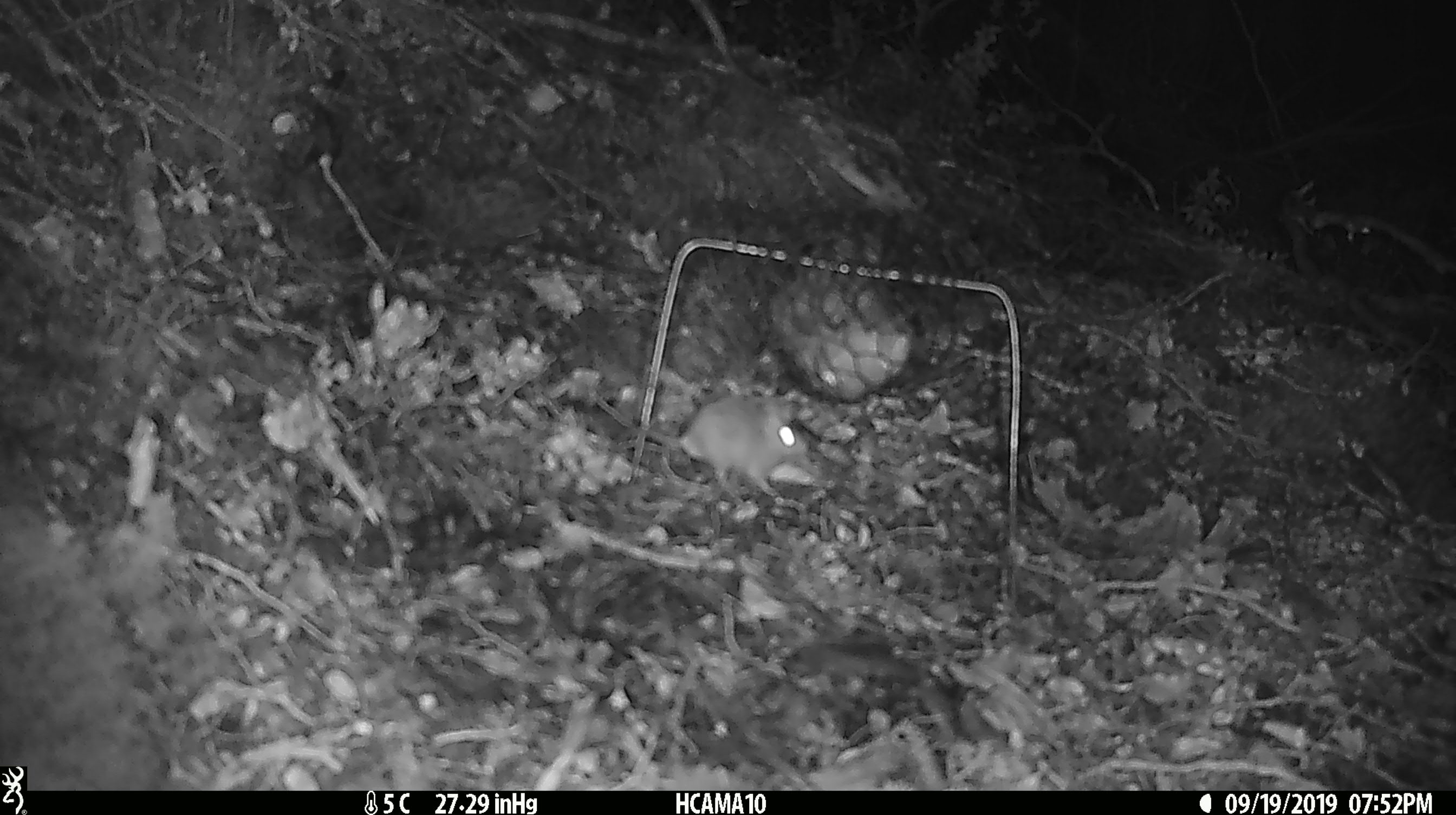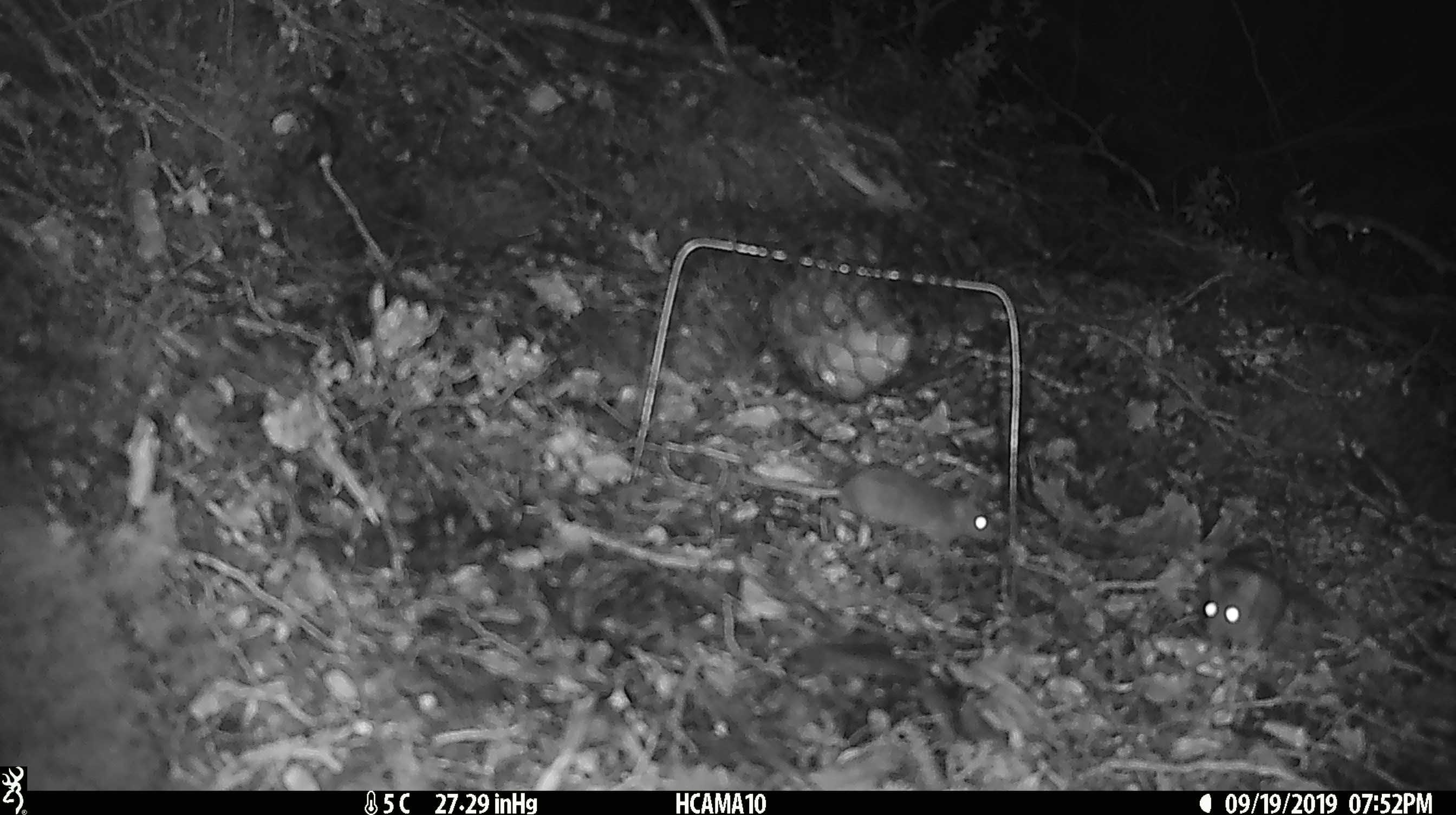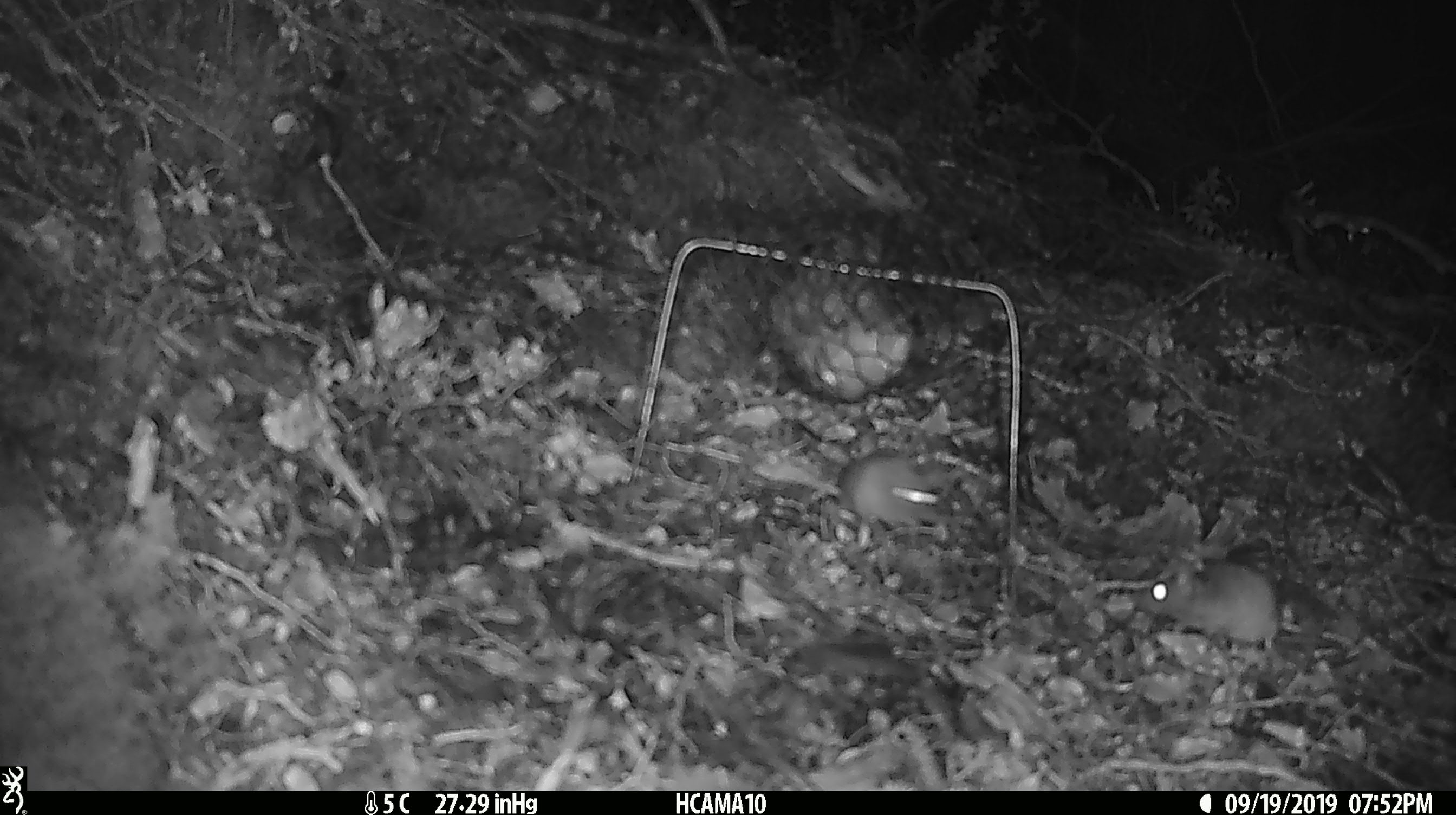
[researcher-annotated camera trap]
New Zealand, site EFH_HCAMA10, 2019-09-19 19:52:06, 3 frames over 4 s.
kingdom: Animalia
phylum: Chordata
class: Mammalia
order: Rodentia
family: Muridae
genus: Mus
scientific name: Mus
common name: mouse